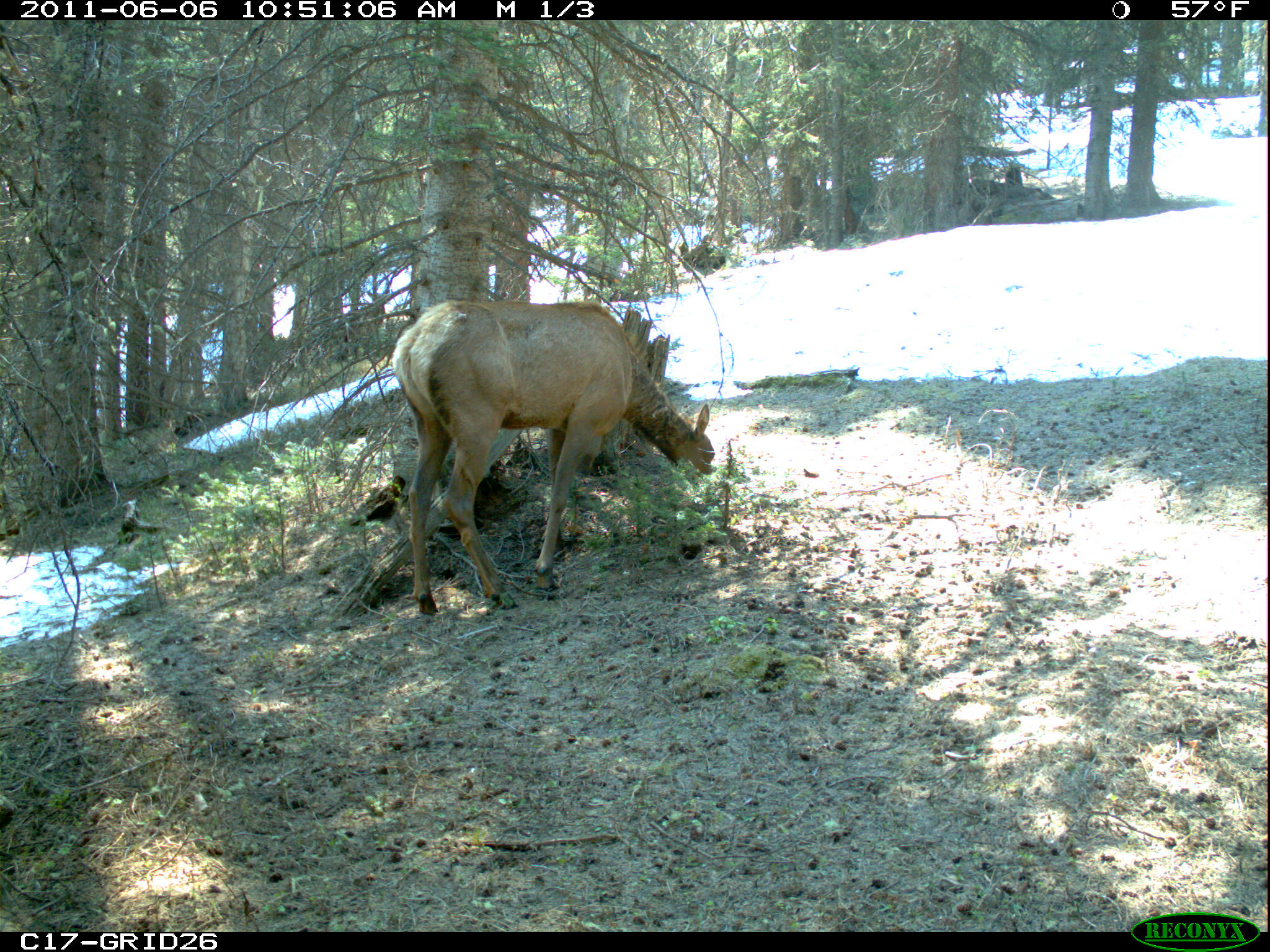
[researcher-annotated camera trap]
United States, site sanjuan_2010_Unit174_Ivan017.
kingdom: Animalia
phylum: Chordata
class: Mammalia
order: Artiodactyla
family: Cervidae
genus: Cervus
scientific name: Cervus elaphus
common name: red deer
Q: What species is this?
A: Cervus elaphus (red deer).